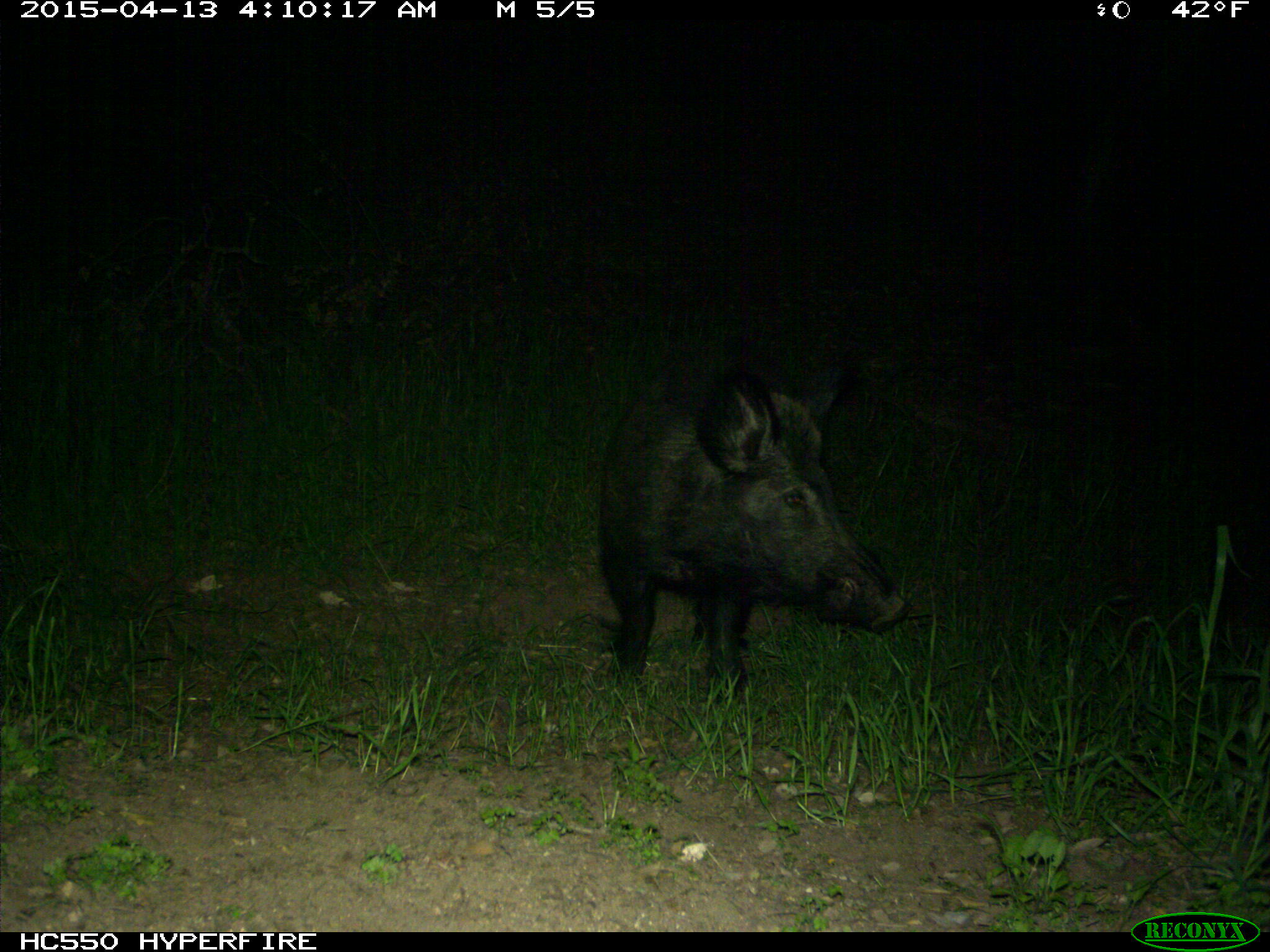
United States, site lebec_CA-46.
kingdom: Animalia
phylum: Chordata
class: Mammalia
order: Artiodactyla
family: Suidae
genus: Sus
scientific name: Sus scrofa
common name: wild boar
Sus scrofa (wild boar).